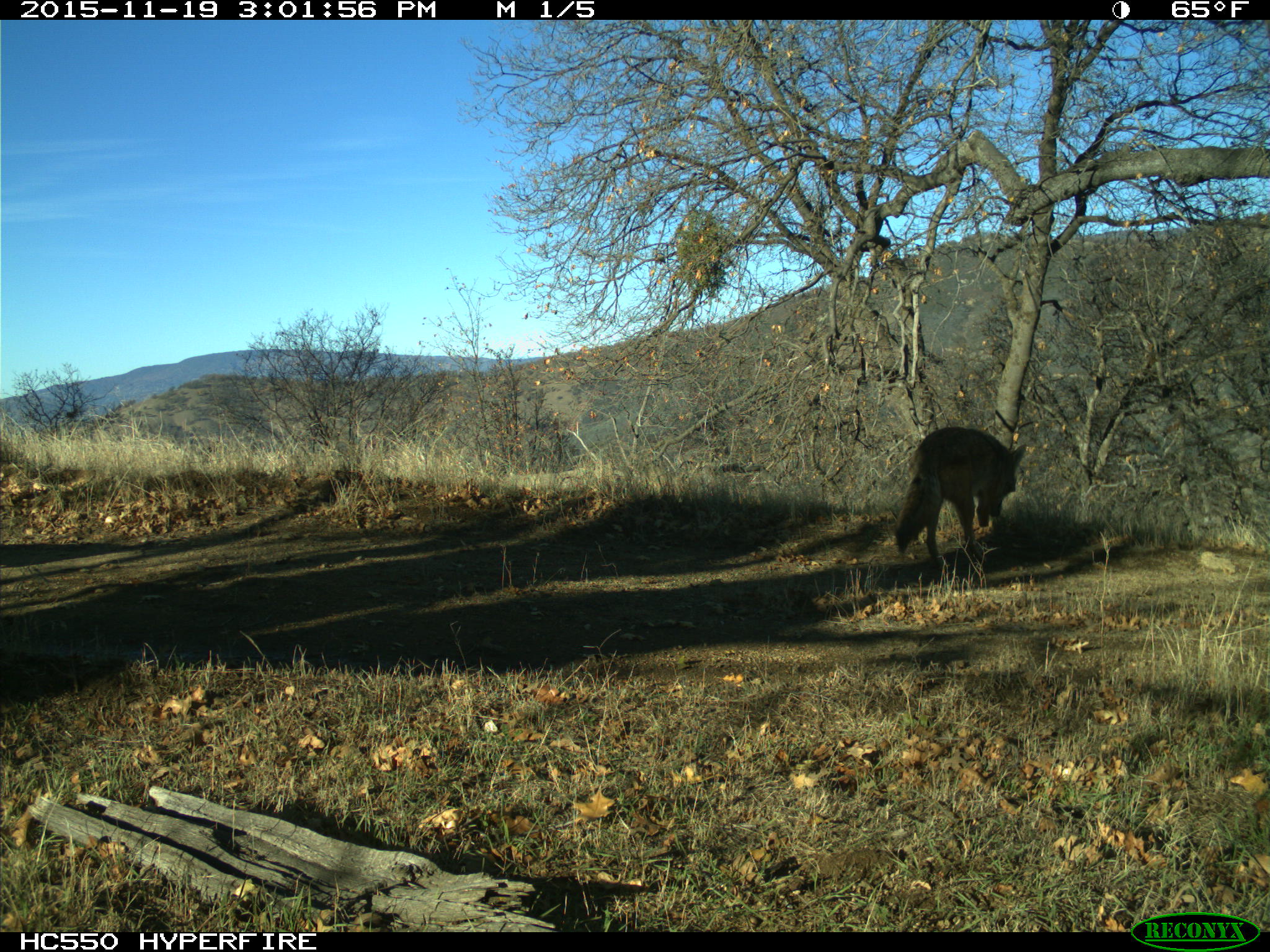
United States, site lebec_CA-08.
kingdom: Animalia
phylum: Chordata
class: Mammalia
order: Carnivora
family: Canidae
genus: Canis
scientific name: Canis latrans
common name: coyote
Canis latrans (coyote).